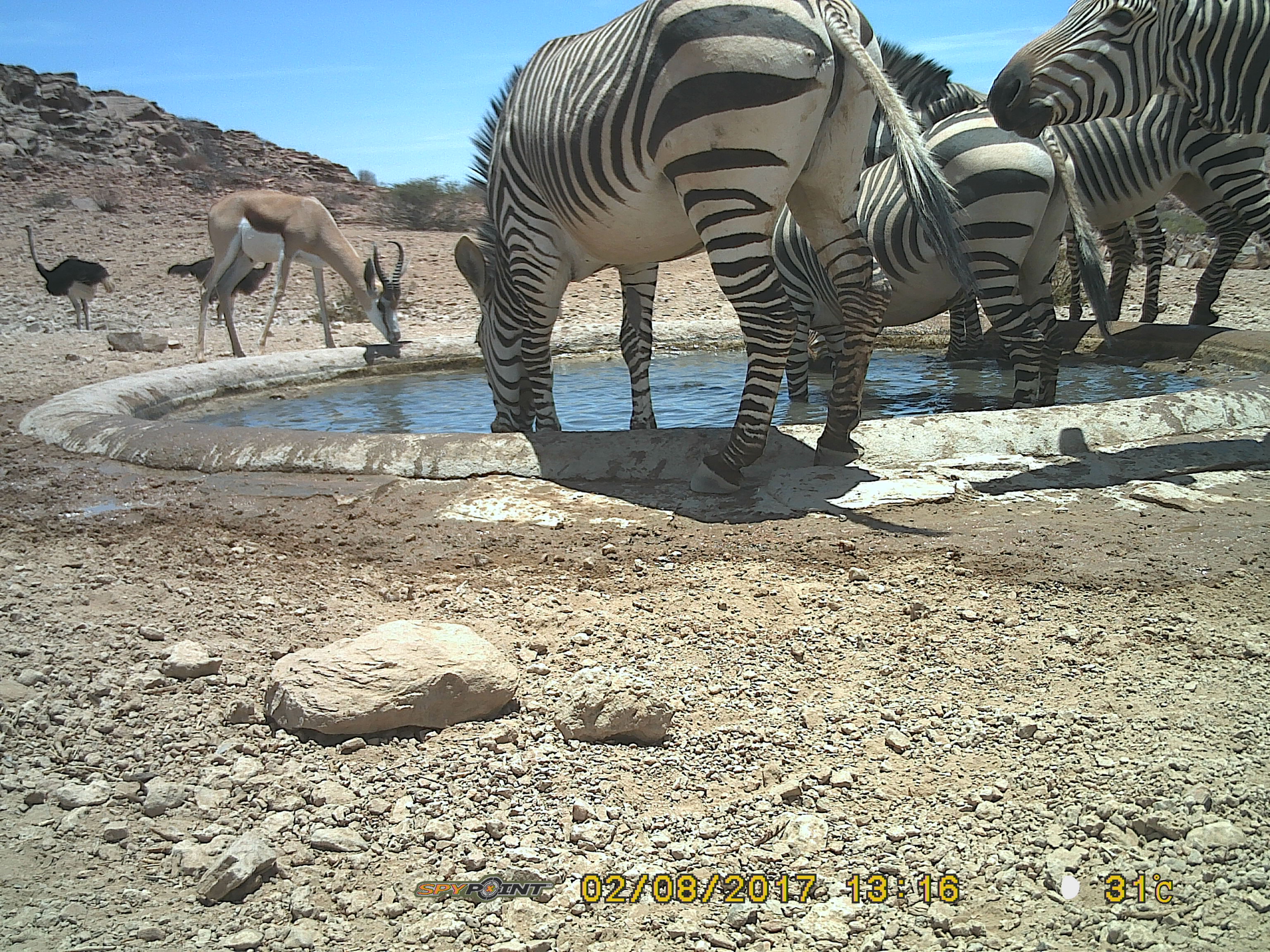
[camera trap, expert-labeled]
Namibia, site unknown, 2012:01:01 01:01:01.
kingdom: Animalia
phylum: Chordata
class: Mammalia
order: Perissodactyla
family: Equidae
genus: Equus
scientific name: Equus zebra hartmannae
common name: hartmann's mountain zebra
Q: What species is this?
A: Equus zebra hartmannae (hartmann's mountain zebra).